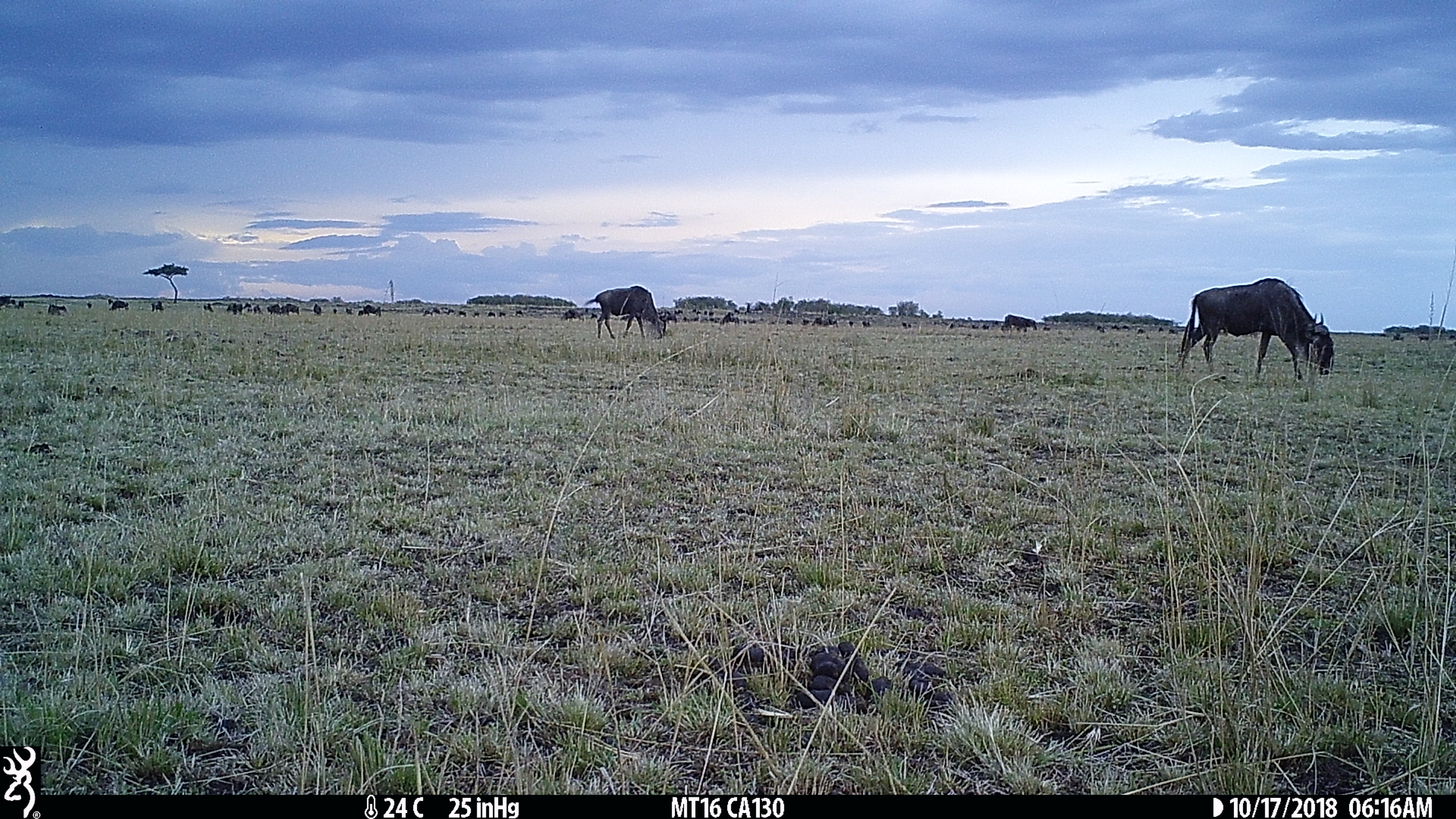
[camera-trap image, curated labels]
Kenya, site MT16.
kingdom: Animalia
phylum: Chordata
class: Mammalia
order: Artiodactyla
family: Bovidae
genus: Connochaetes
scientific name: Connochaetes taurinus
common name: blue wildebeest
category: wildebeest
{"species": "wildebeest (blue wildebeest) (Connochaetes taurinus)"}